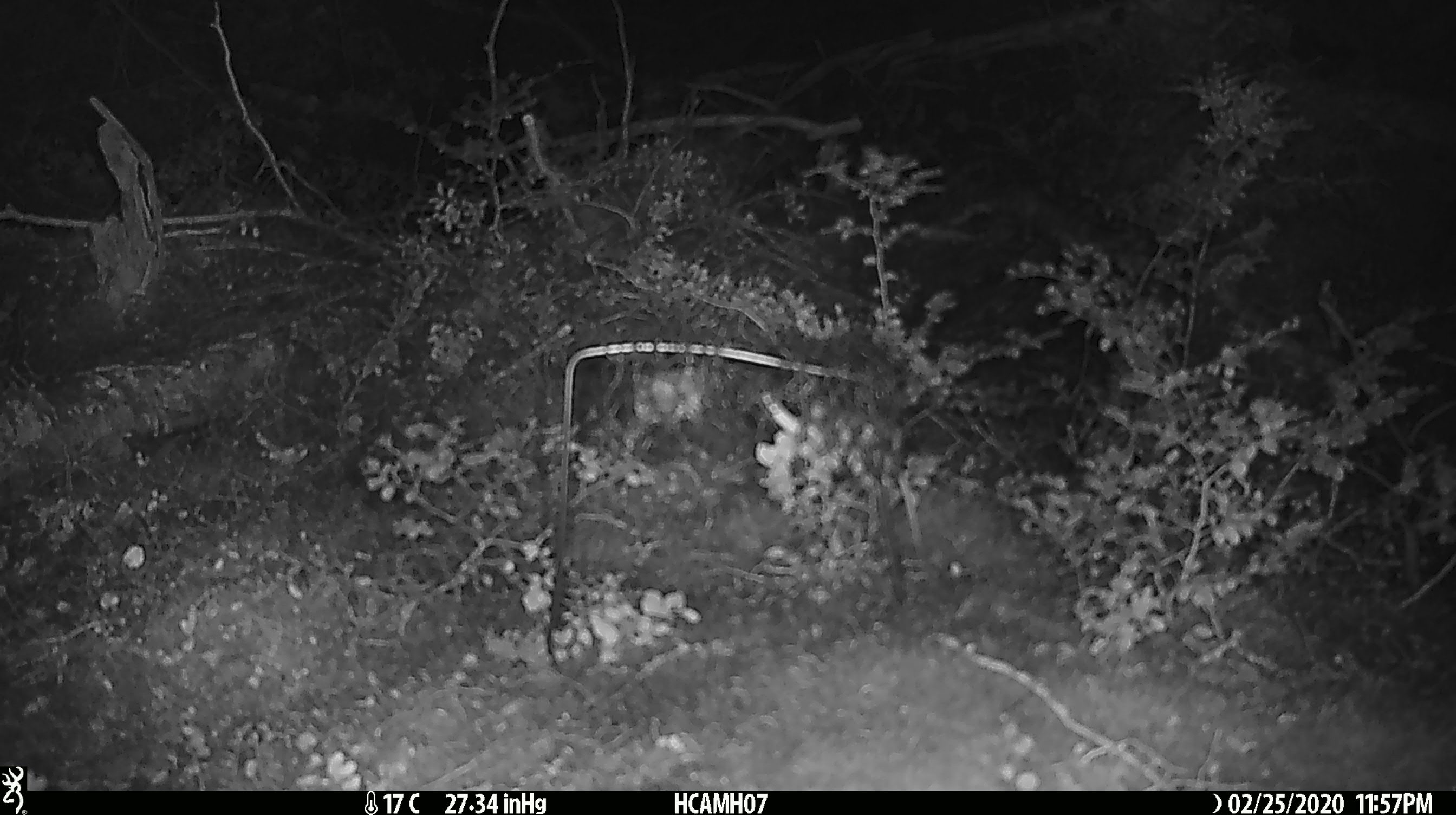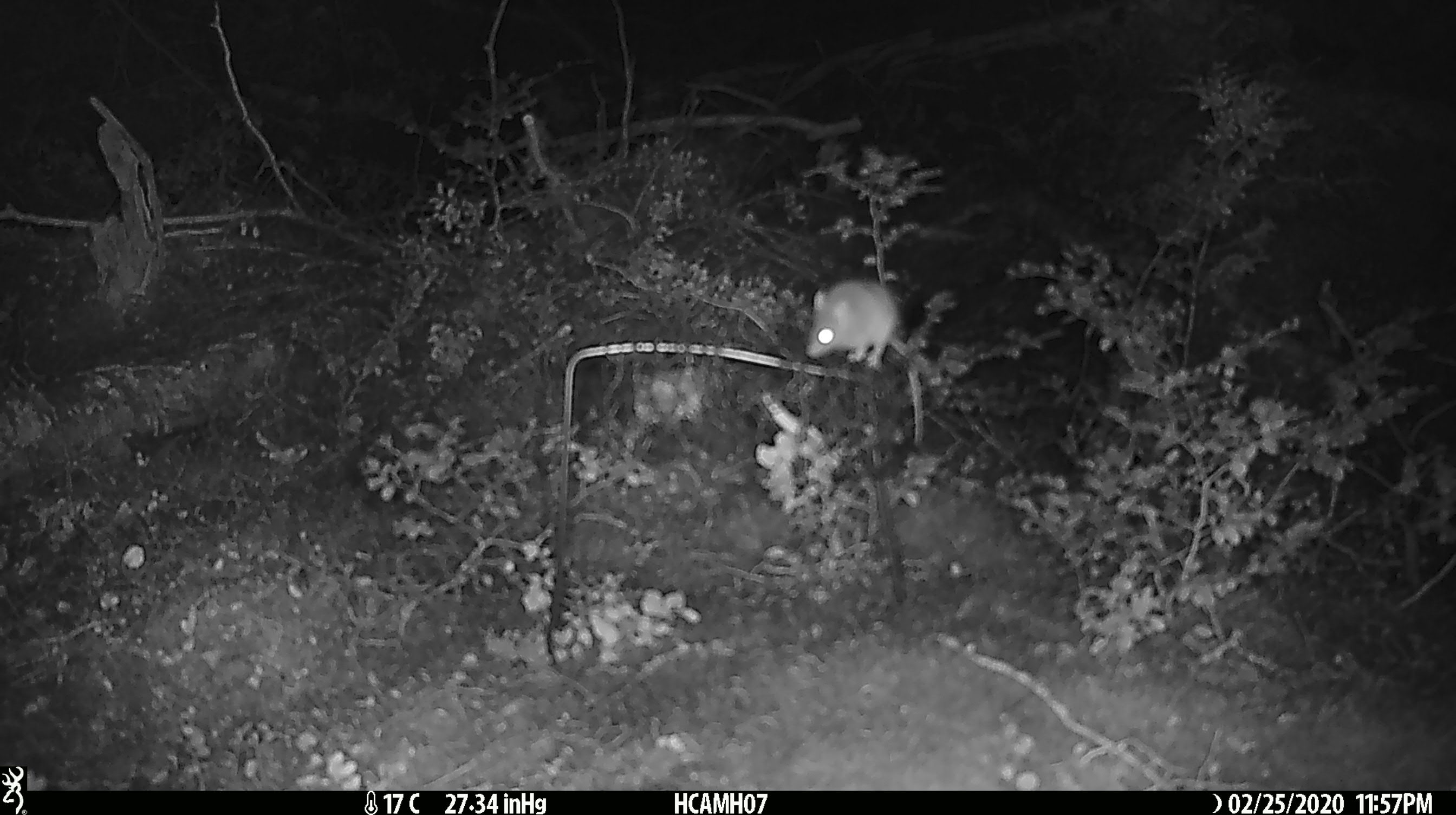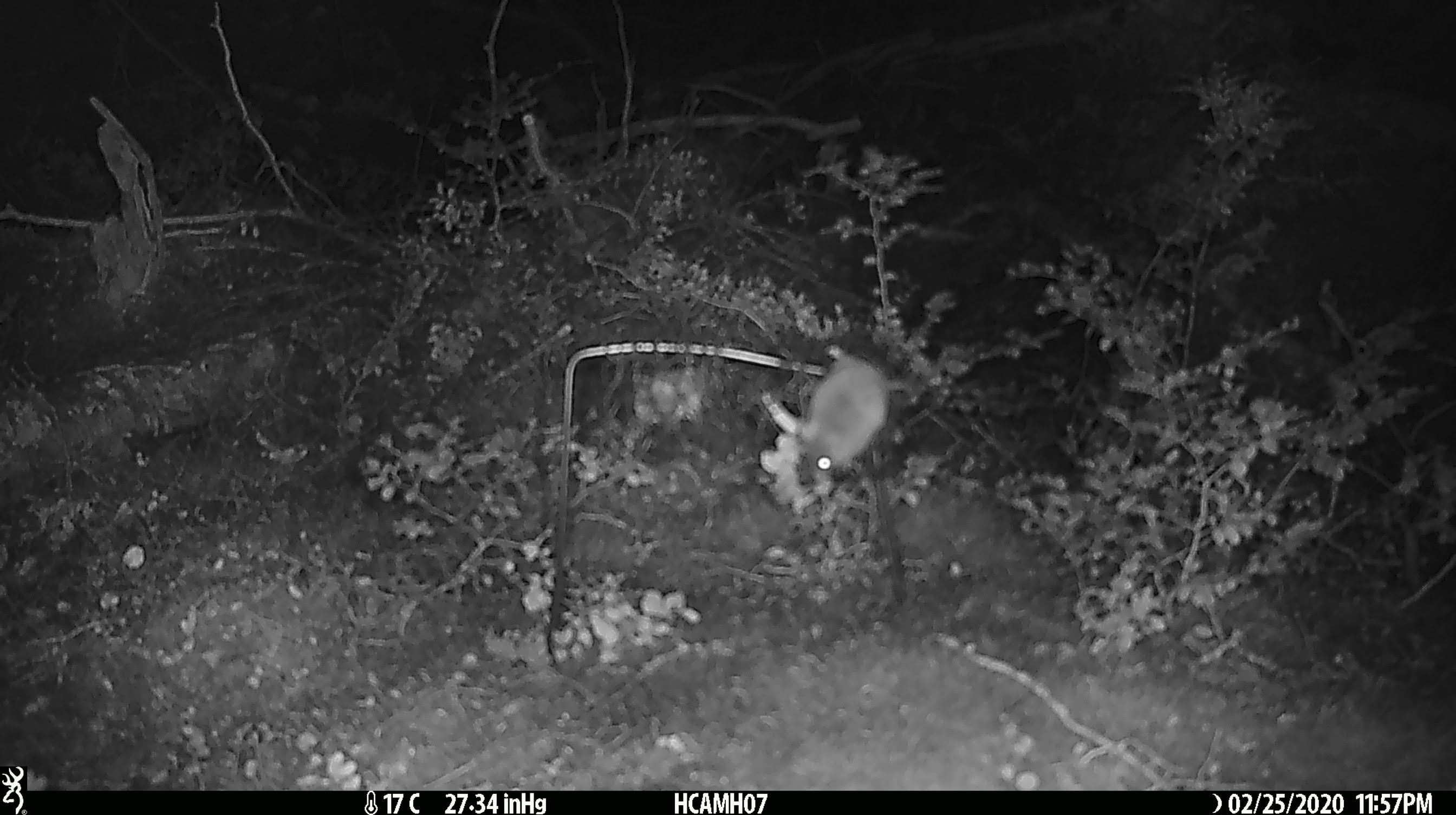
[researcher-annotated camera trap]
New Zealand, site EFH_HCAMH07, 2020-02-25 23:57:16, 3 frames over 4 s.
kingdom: Animalia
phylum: Chordata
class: Mammalia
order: Rodentia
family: Muridae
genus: Mus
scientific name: Mus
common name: mouse